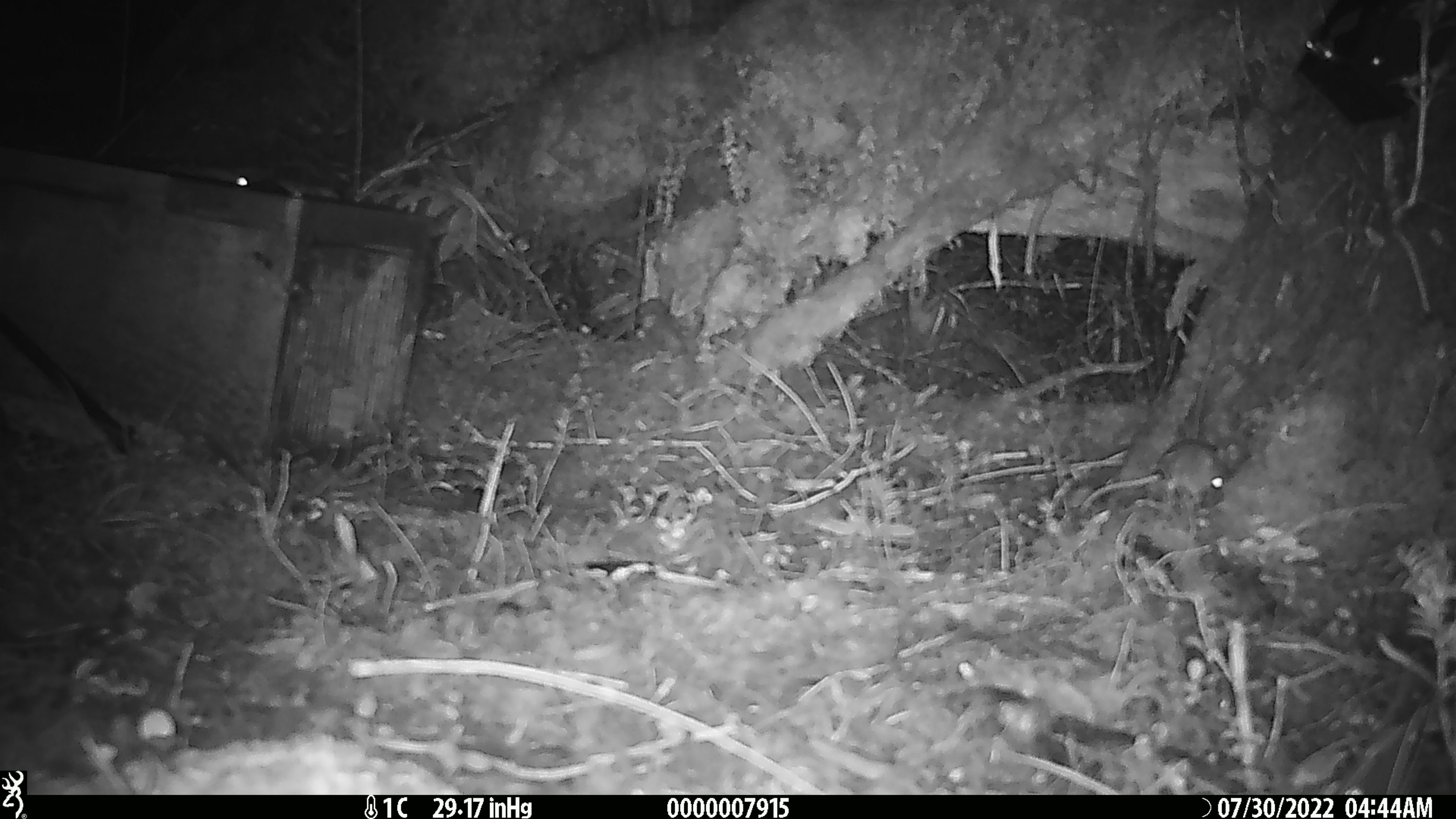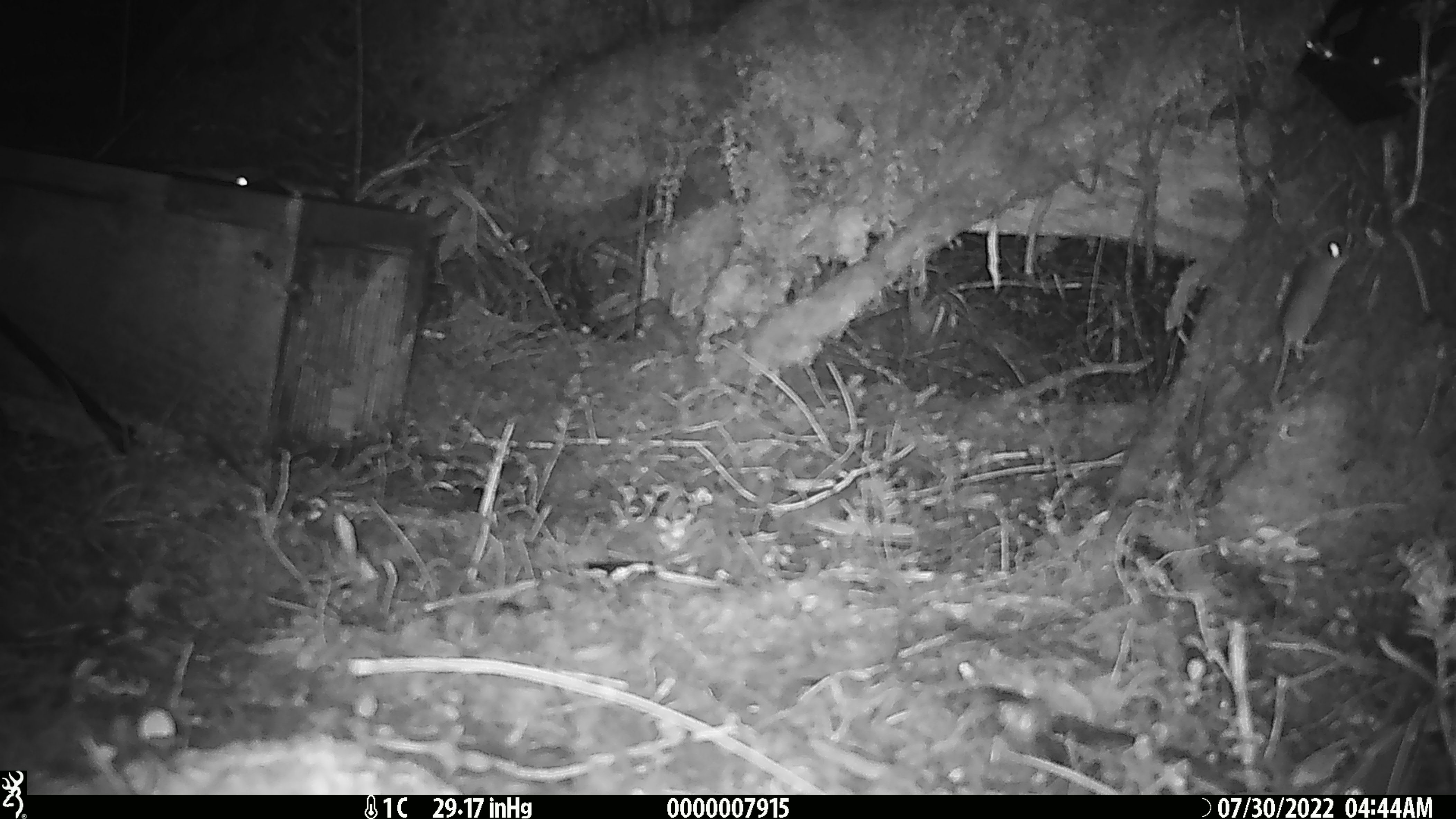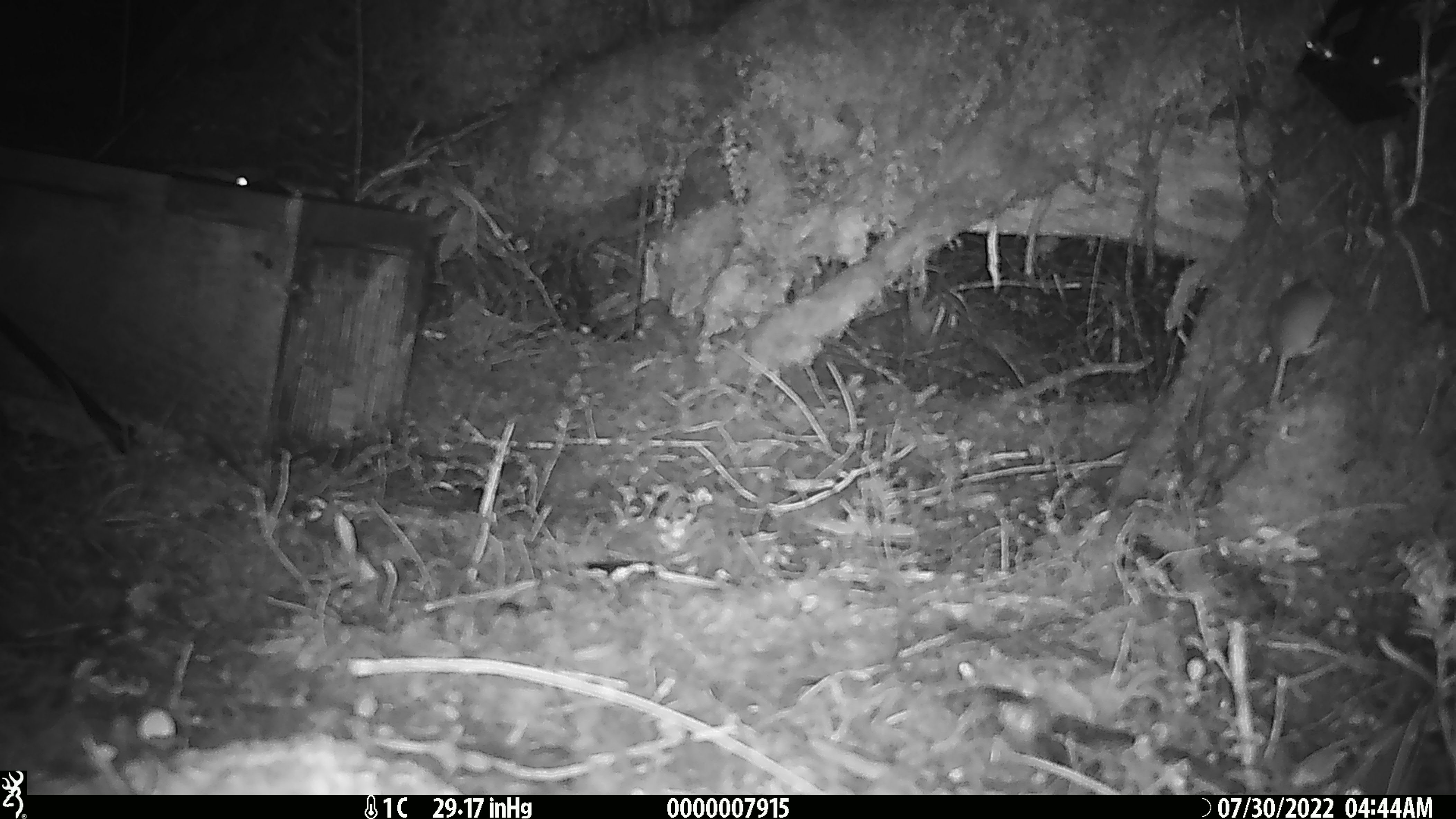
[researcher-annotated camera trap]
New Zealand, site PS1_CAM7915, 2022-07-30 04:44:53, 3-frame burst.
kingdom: Animalia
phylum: Chordata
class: Mammalia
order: Rodentia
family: Muridae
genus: Mus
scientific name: Mus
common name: mouse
Mouse (Mus).